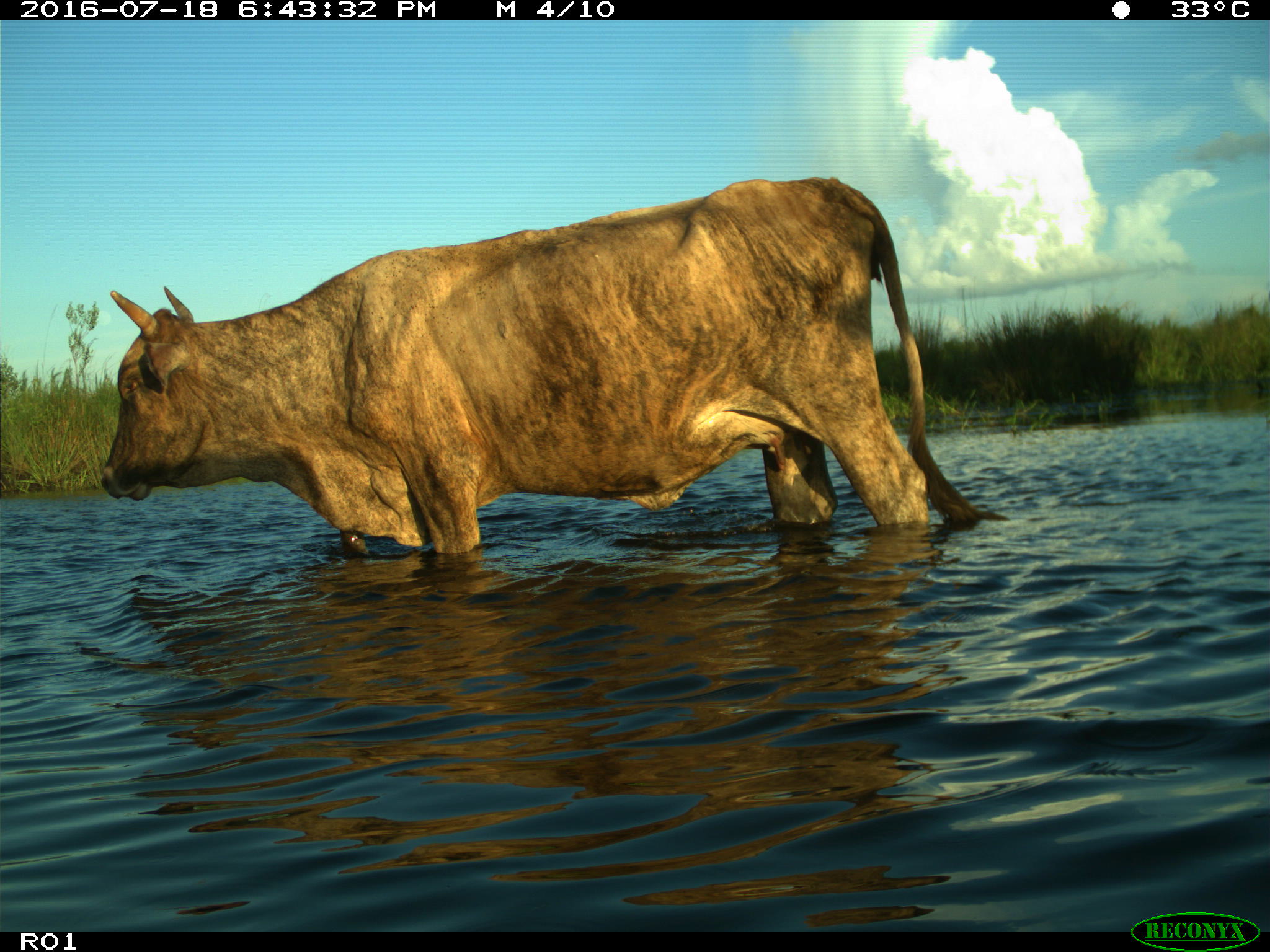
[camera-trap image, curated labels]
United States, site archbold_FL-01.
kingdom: Animalia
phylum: Chordata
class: Mammalia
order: Artiodactyla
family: Bovidae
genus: Bos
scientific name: Bos taurus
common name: domestic cow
Bos taurus (domestic cow).